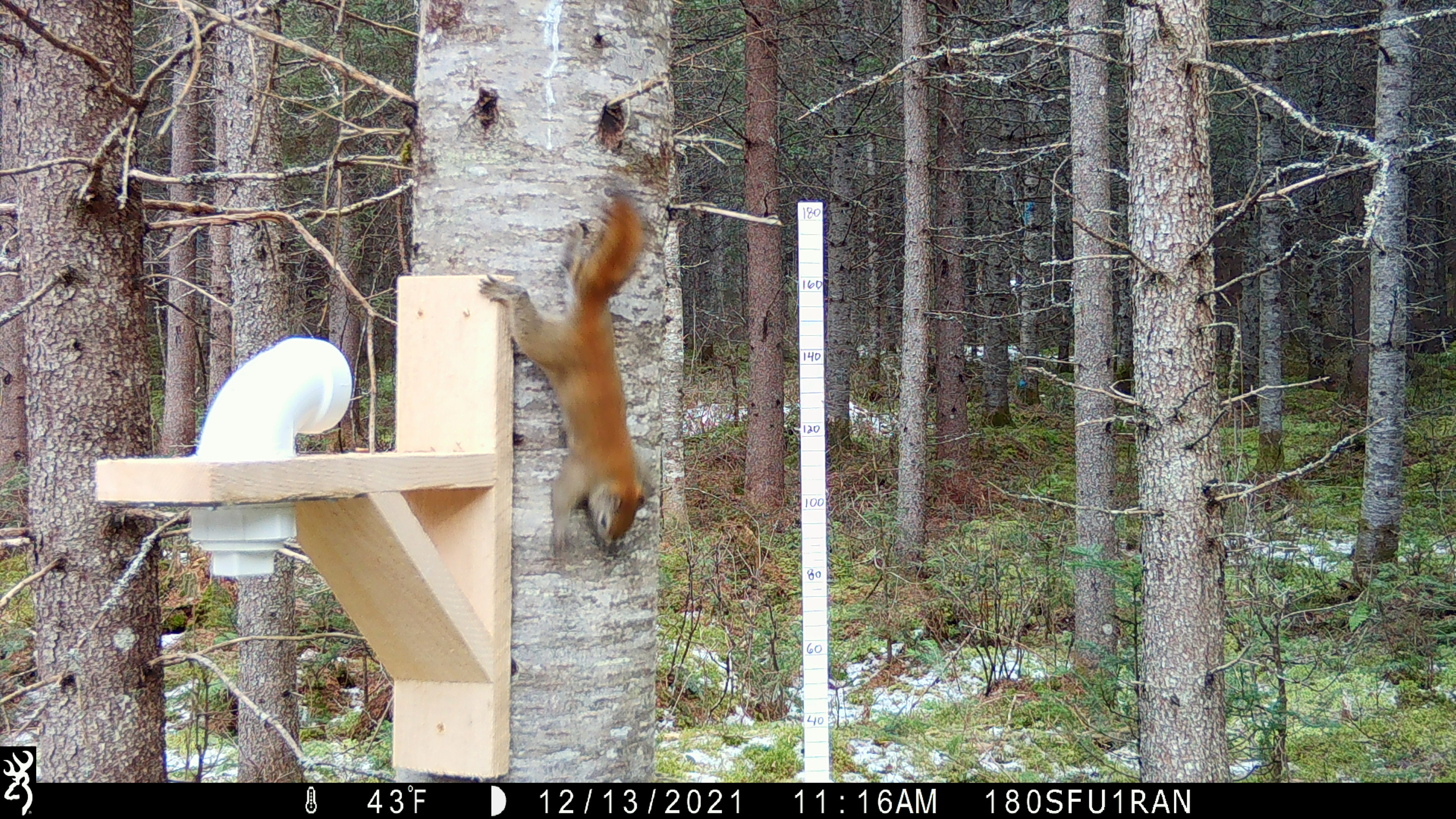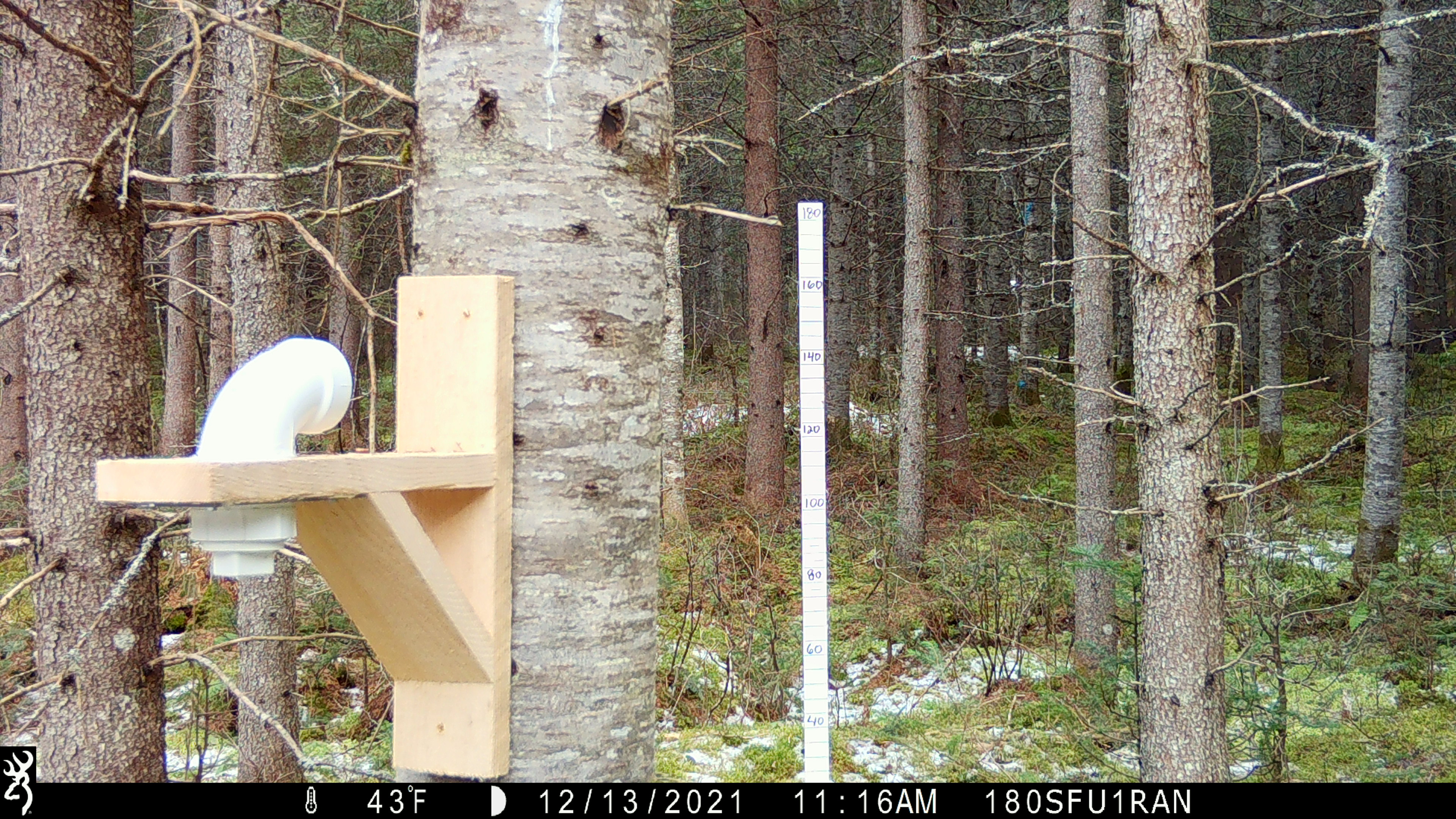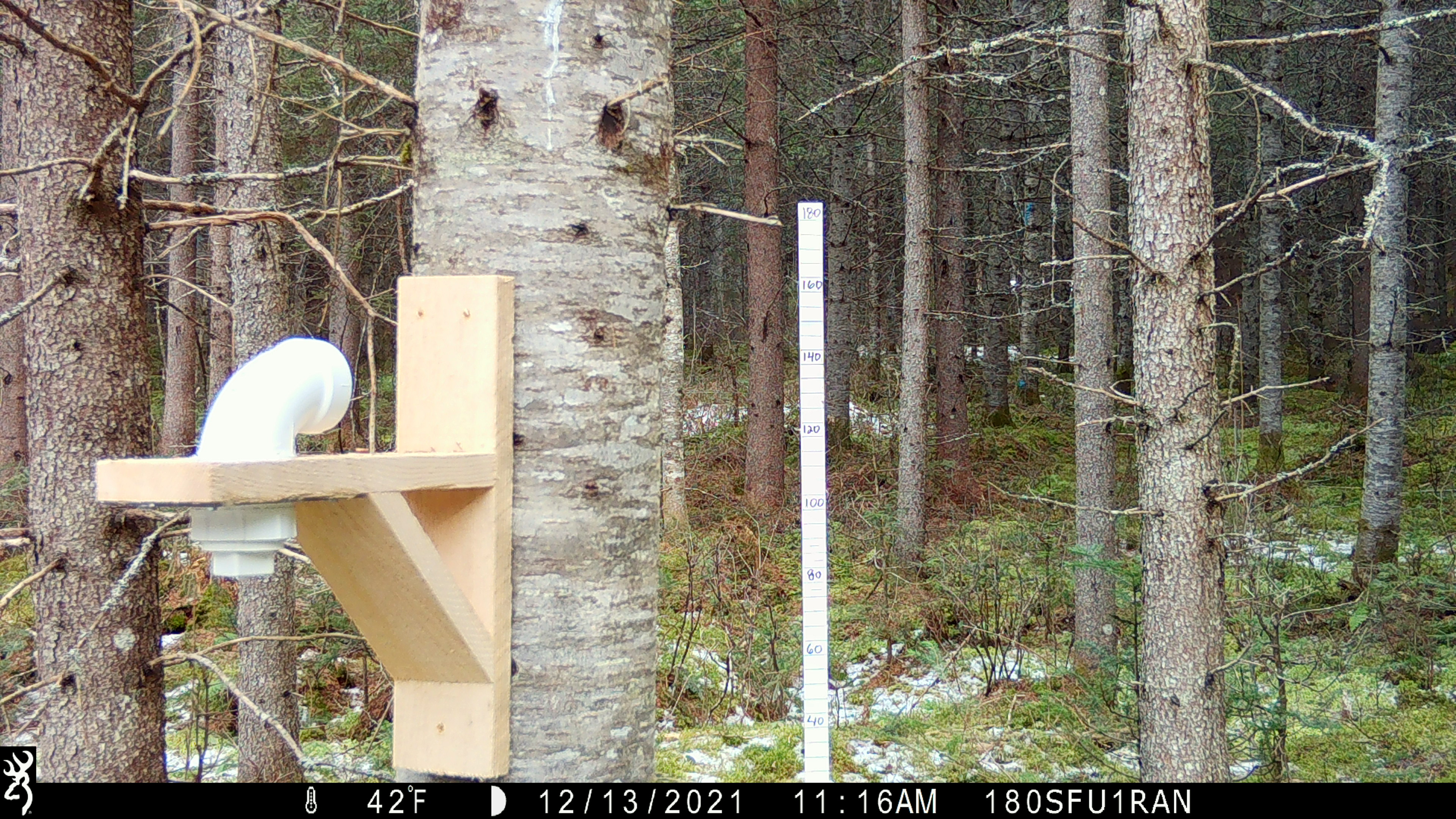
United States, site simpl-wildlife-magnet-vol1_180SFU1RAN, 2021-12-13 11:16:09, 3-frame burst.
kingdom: Animalia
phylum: Chordata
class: Mammalia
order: Rodentia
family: Sciuridae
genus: Tamiasciurus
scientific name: Tamiasciurus hudsonicus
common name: red squirrel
Red squirrel (Tamiasciurus hudsonicus).